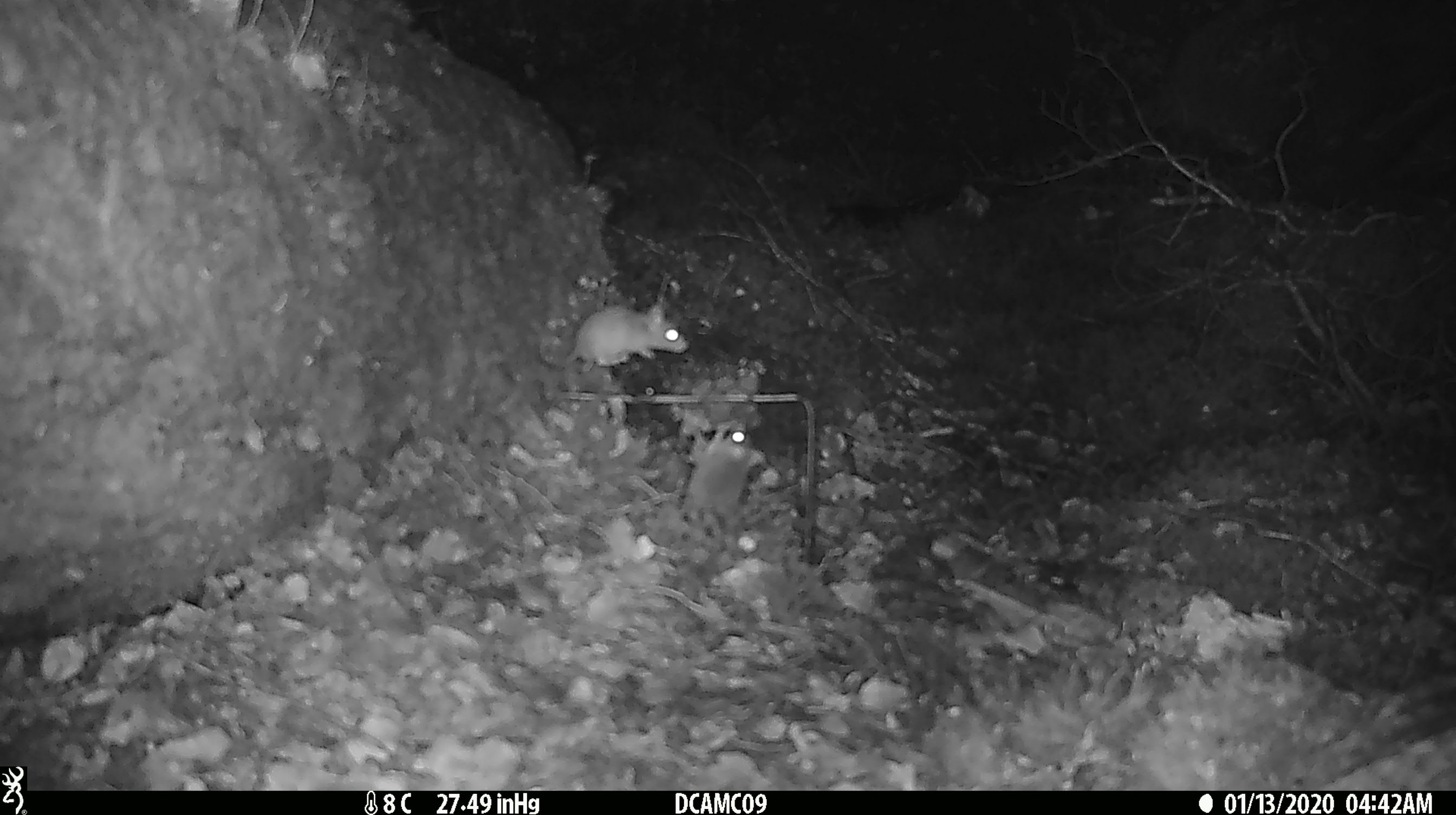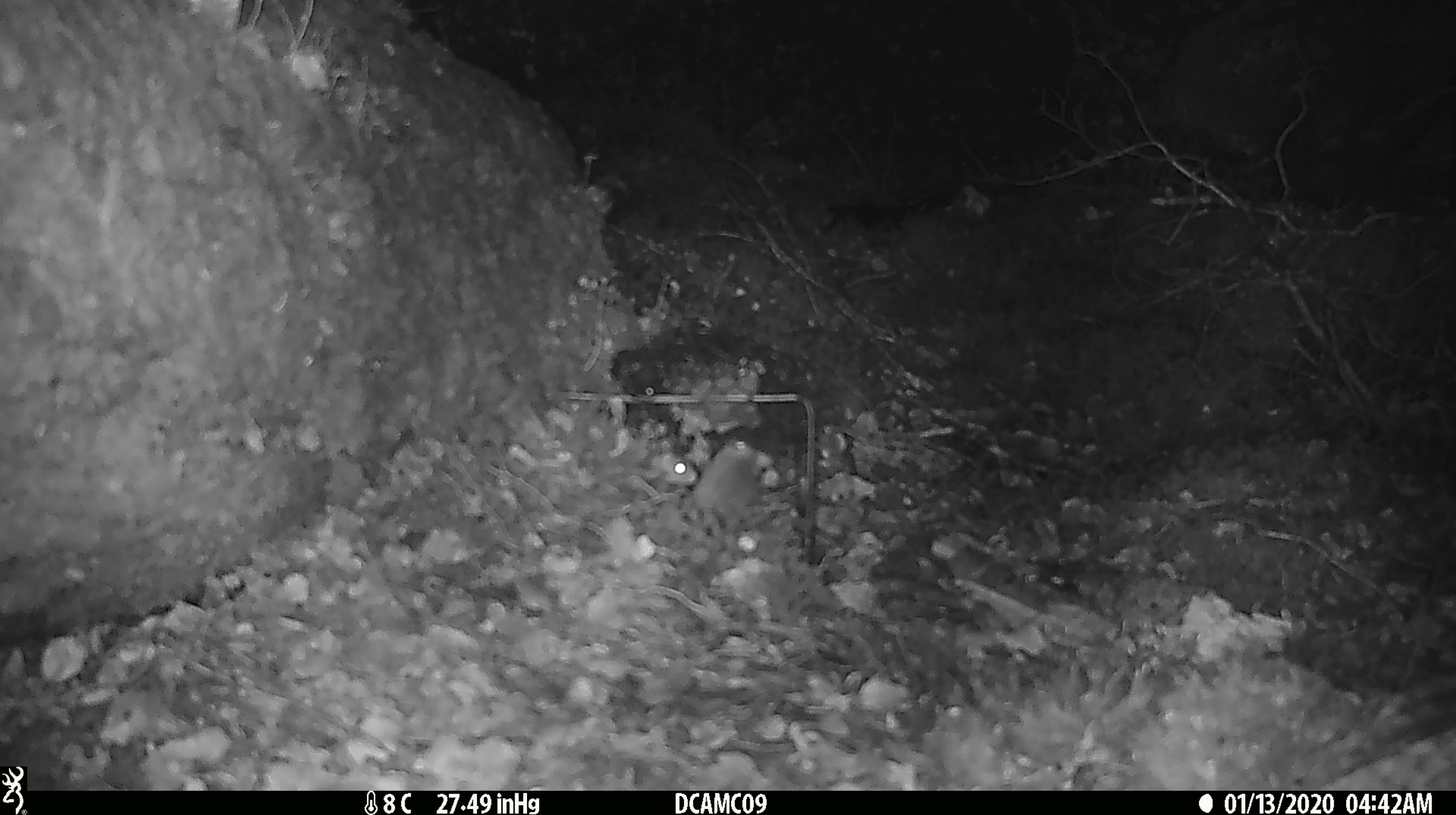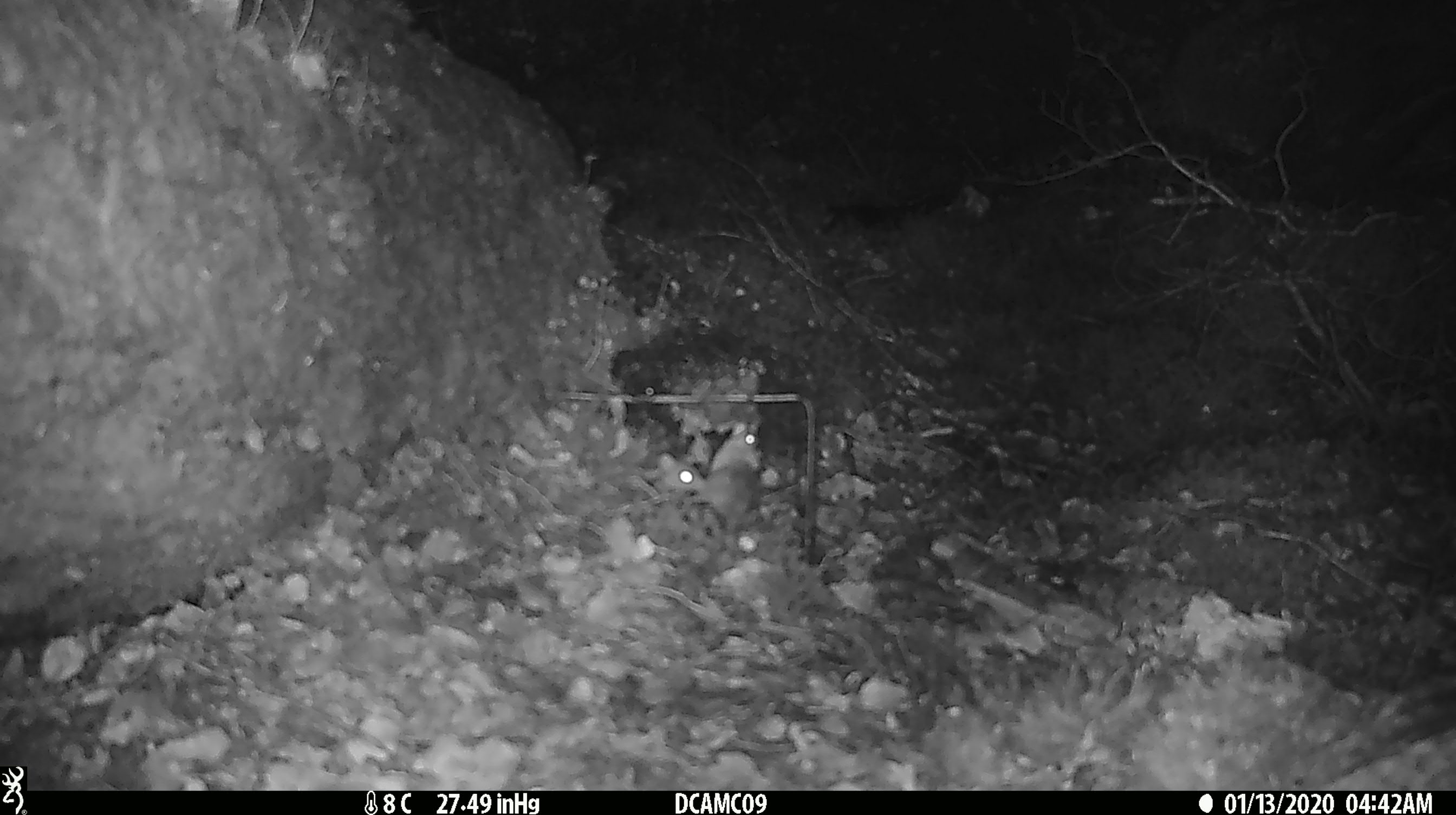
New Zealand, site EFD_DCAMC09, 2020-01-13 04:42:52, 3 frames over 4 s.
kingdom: Animalia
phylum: Chordata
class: Mammalia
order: Rodentia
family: Muridae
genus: Mus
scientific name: Mus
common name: mouse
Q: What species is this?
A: Mouse (Mus).